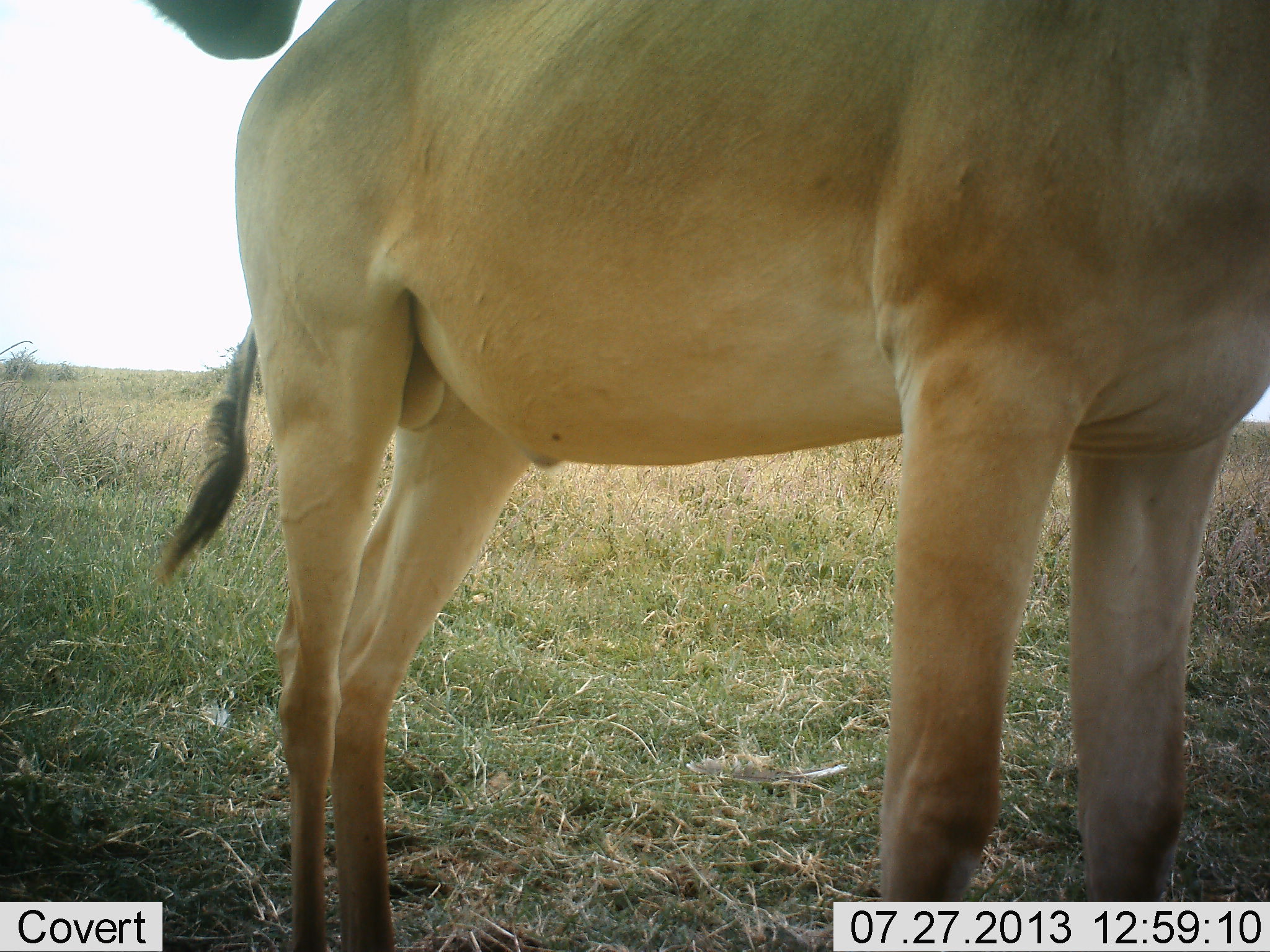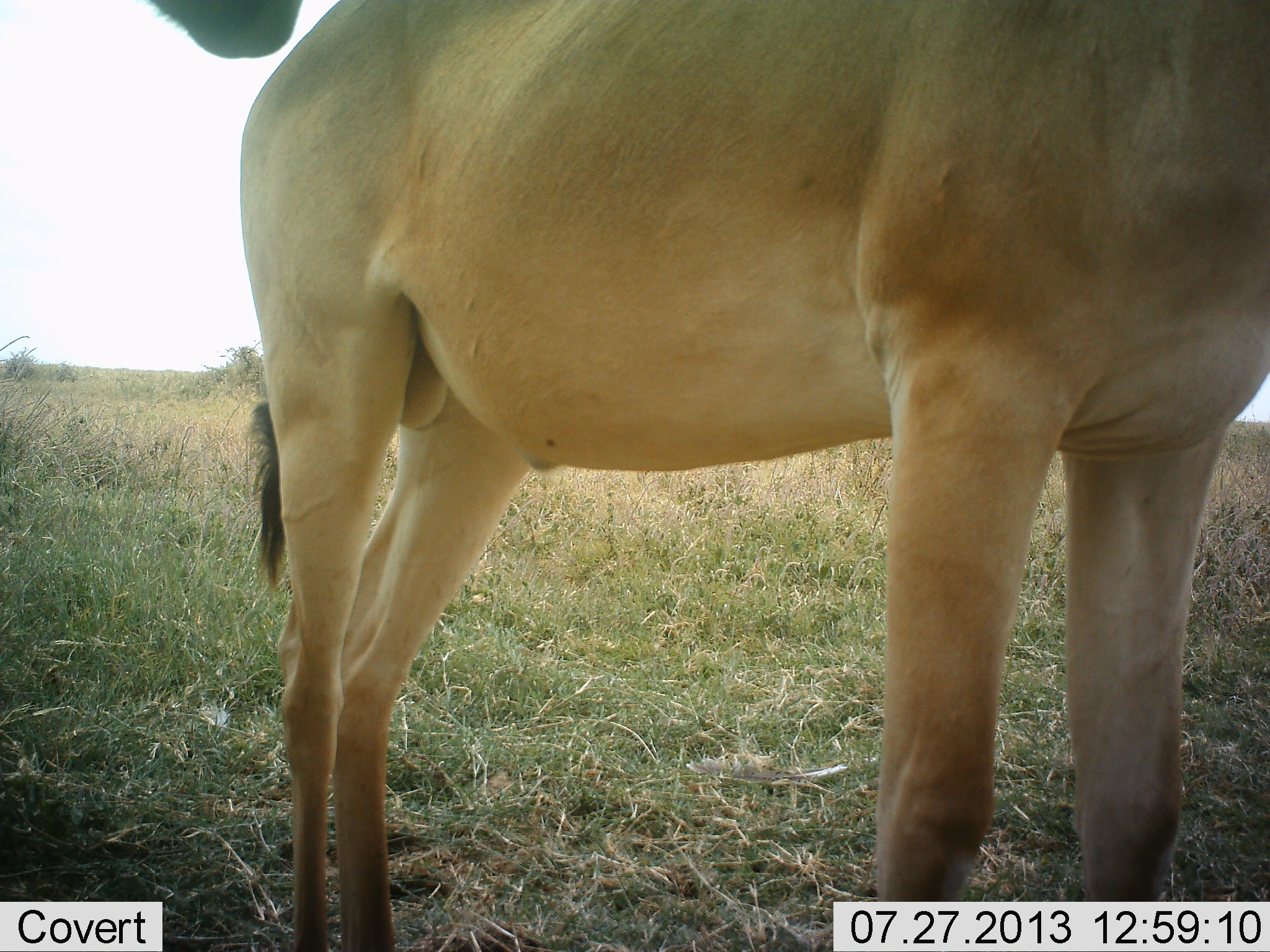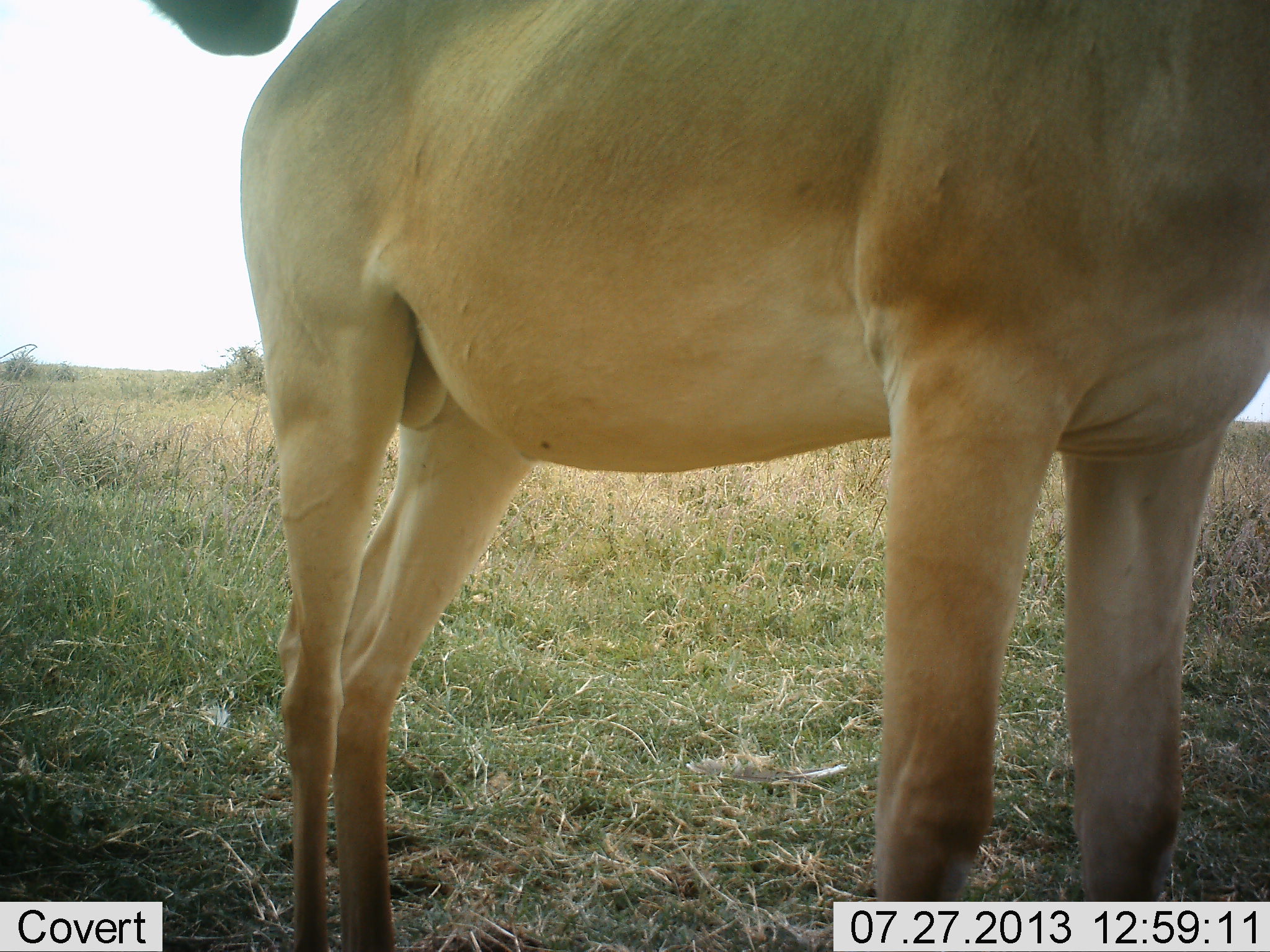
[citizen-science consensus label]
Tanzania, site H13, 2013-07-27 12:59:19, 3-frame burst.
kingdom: Animalia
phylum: Chordata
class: Mammalia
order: Artiodactyla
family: Bovidae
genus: Alcelaphus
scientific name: Alcelaphus buselaphus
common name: hartebeest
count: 2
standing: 100%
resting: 4%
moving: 0%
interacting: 0%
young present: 0%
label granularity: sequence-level